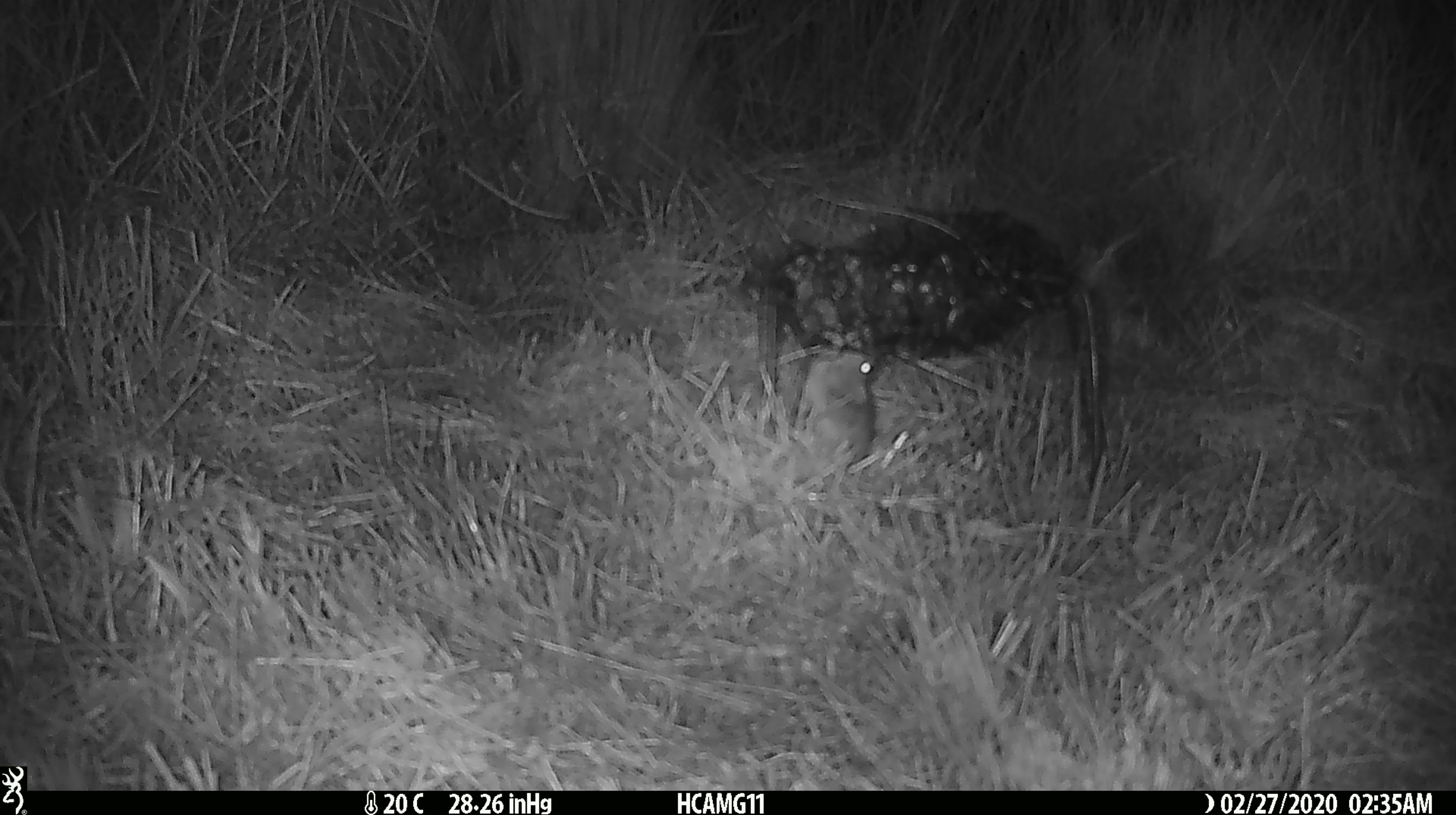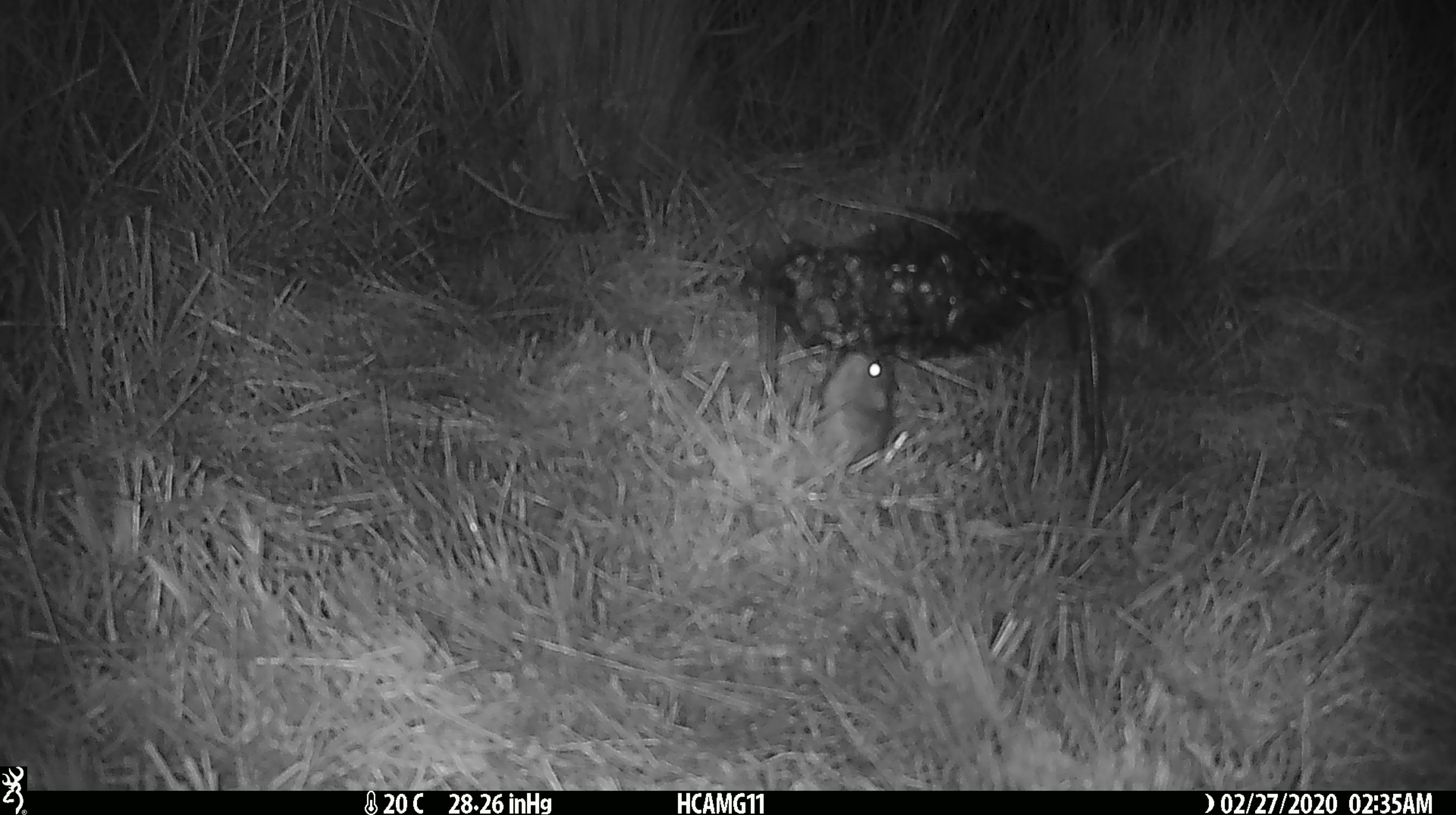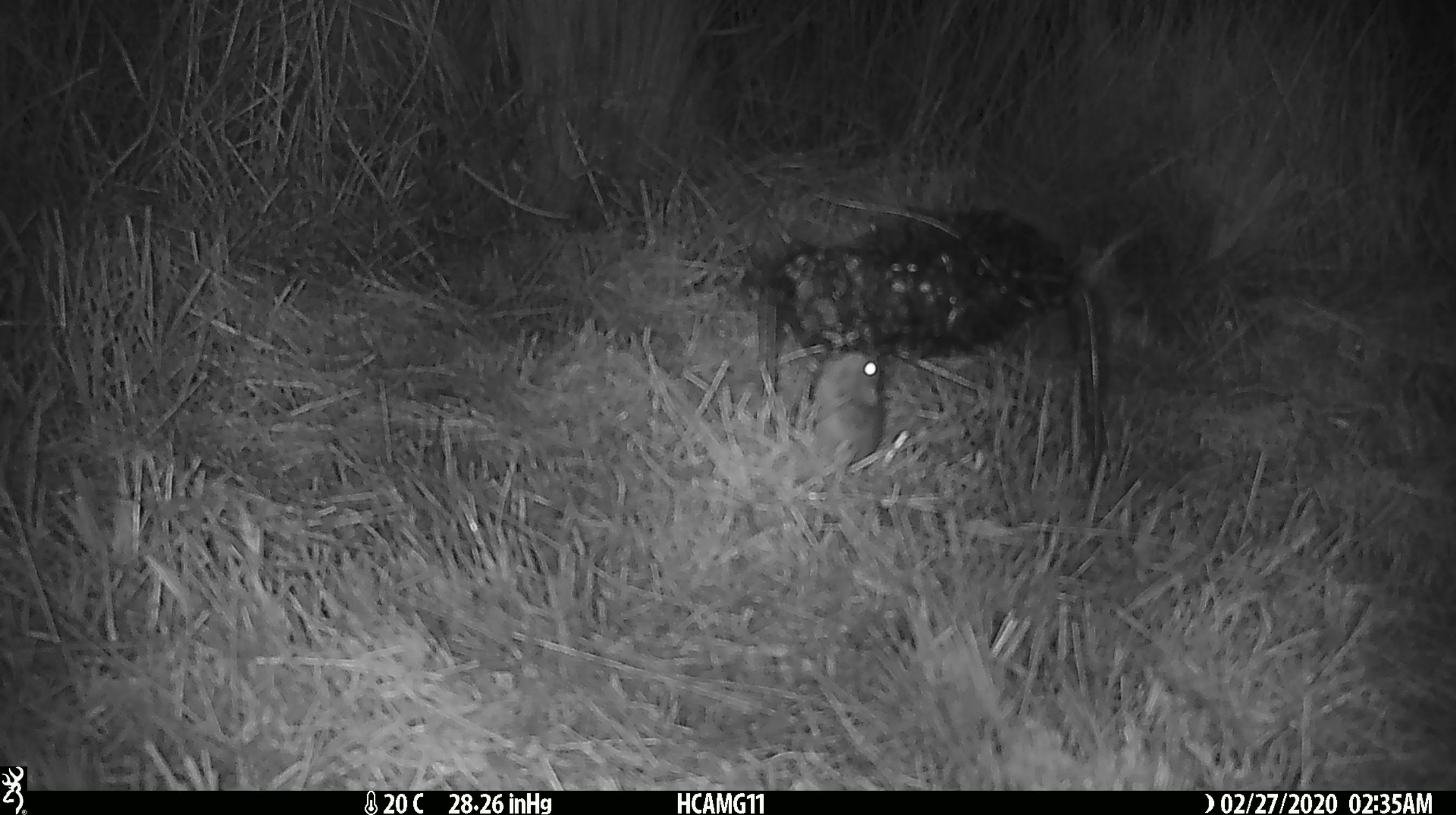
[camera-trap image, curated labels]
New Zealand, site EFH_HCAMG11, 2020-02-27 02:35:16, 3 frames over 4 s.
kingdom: Animalia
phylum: Chordata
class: Mammalia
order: Rodentia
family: Muridae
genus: Mus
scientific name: Mus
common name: mouse